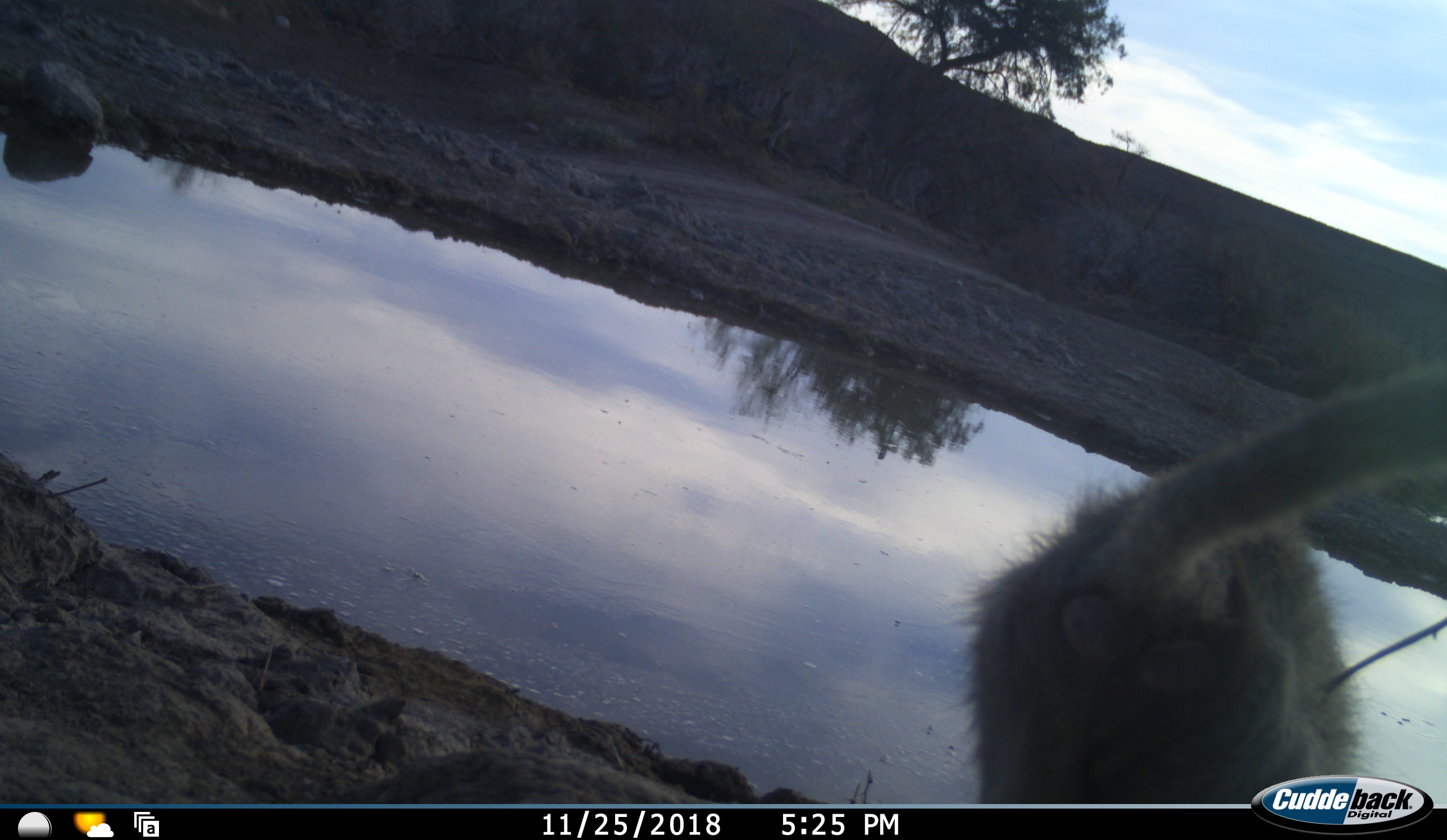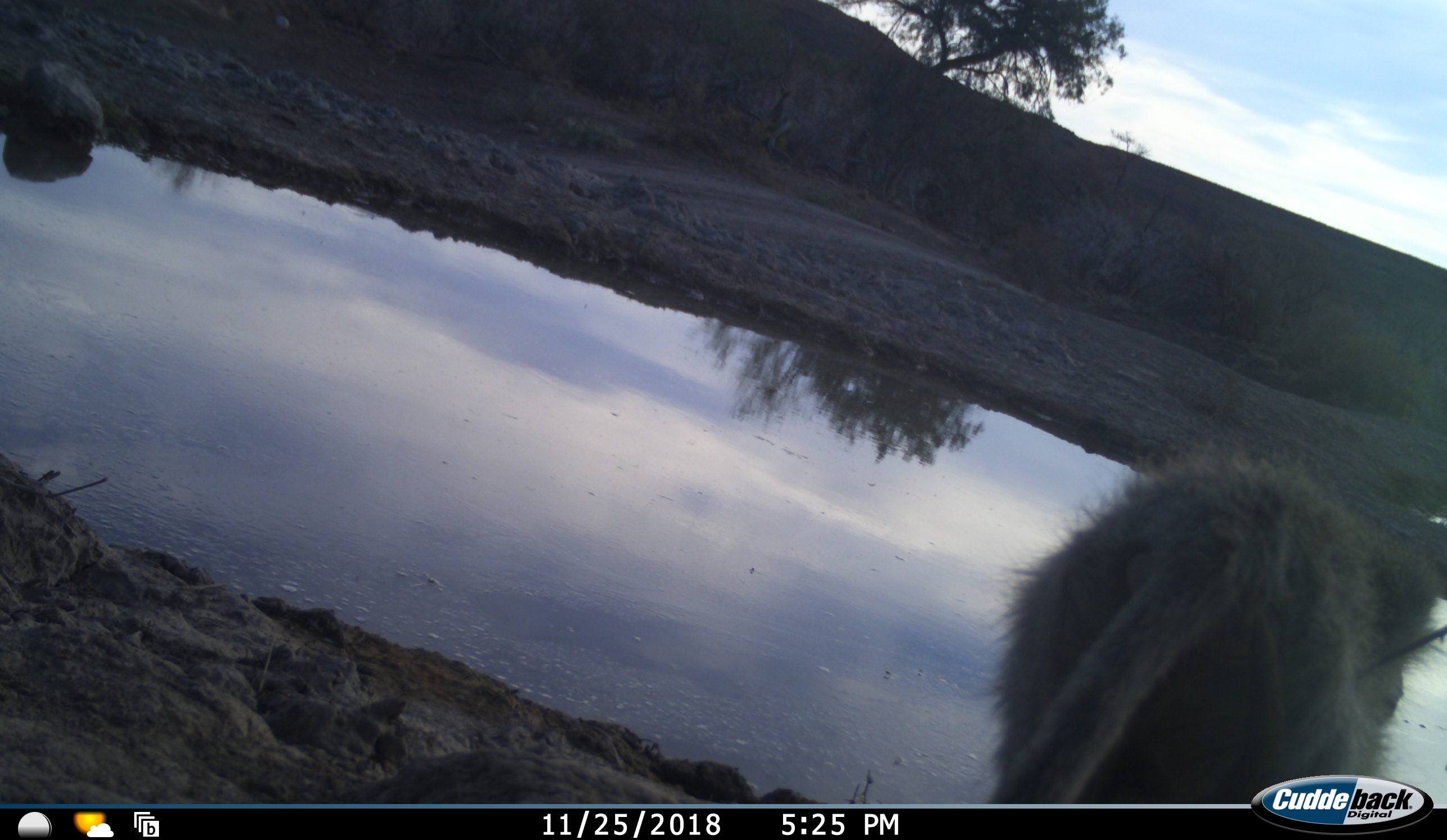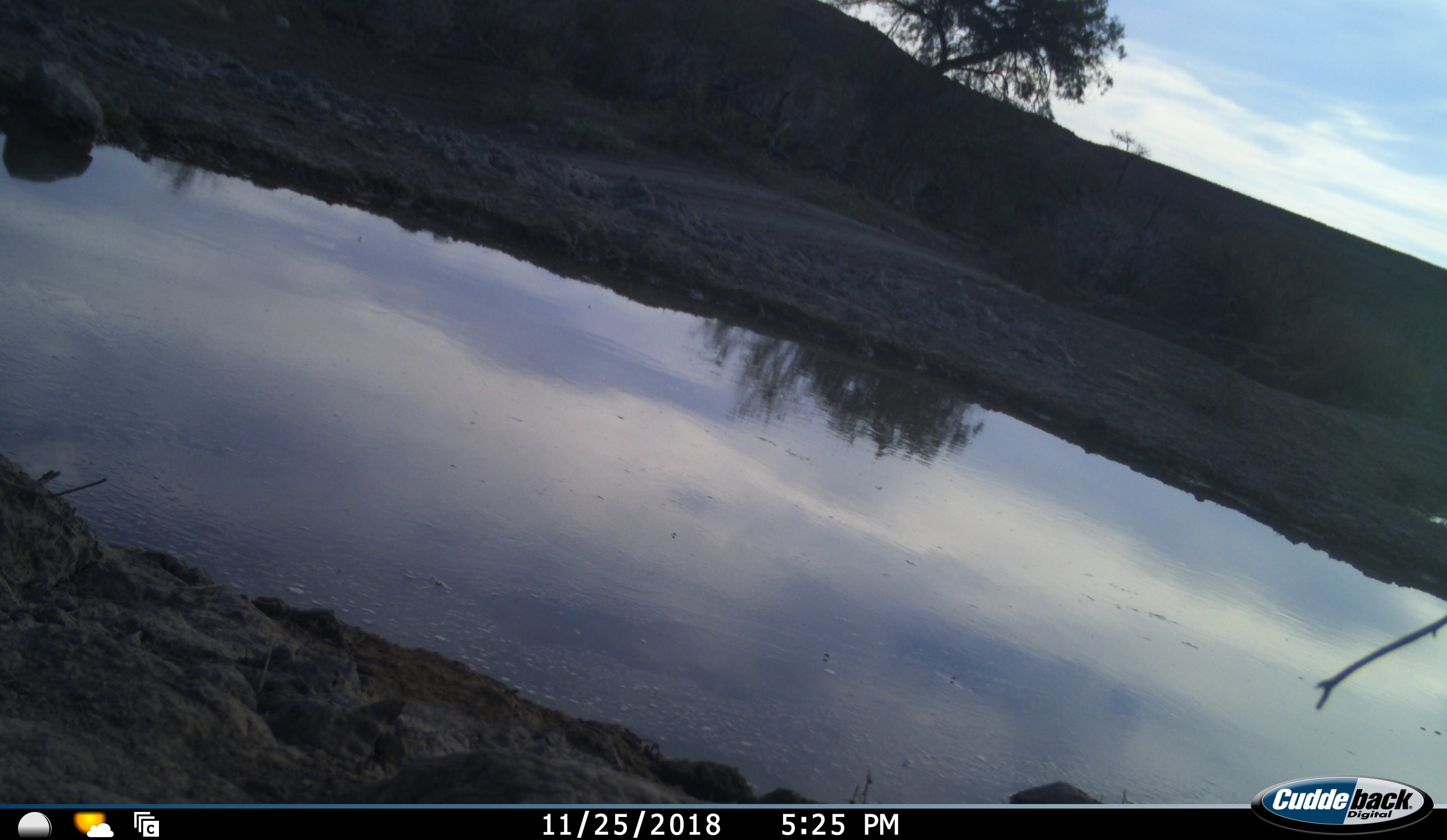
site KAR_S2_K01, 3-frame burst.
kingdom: Animalia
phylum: Chordata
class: Mammalia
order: Primates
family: Cercopithecidae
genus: Papio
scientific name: Papio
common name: baboon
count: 1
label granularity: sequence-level